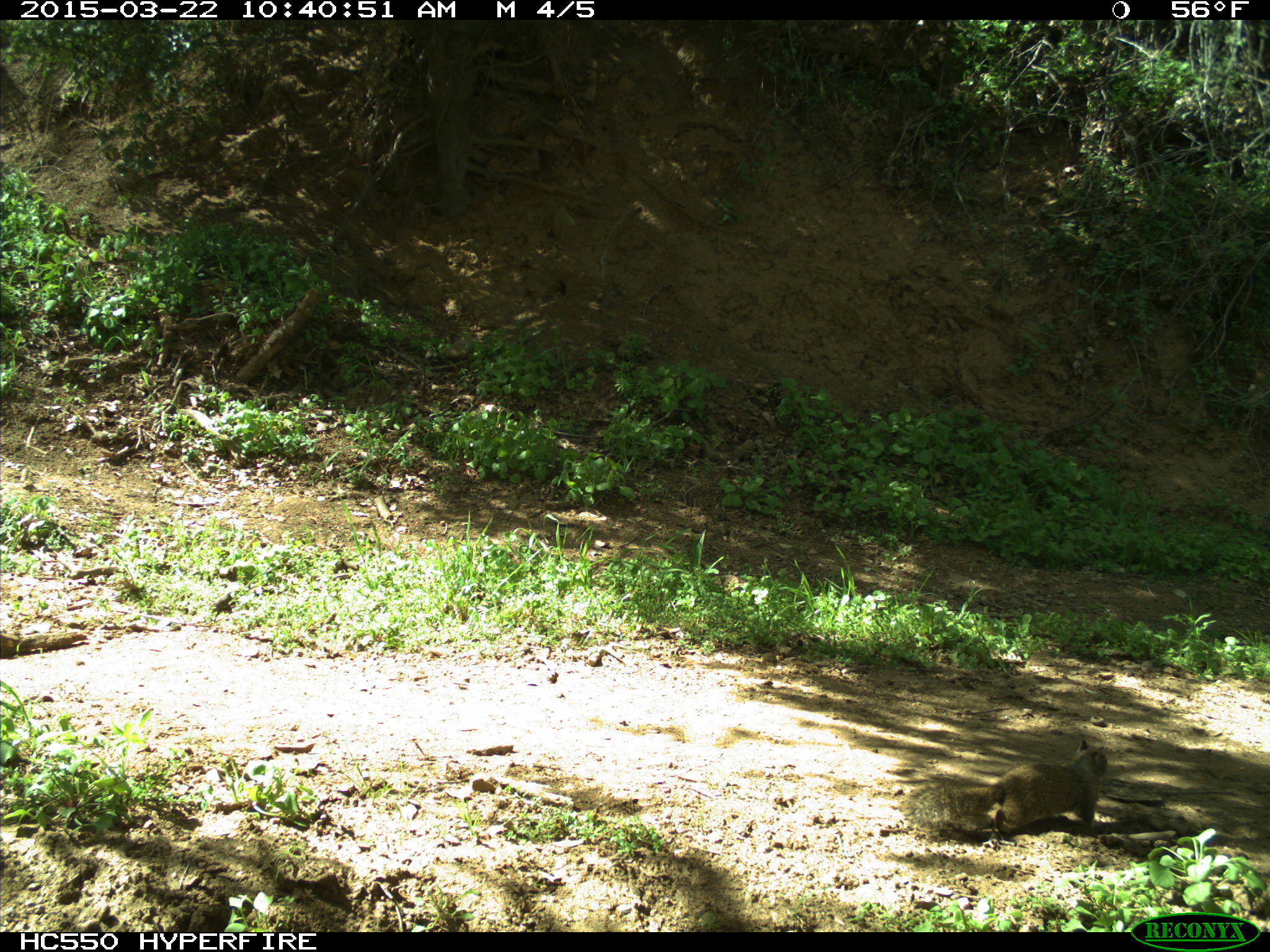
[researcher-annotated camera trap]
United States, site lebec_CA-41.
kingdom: Animalia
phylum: Chordata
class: Mammalia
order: Rodentia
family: Sciuridae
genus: Otospermophilus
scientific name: Otospermophilus beecheyi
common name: california ground squirrel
Otospermophilus beecheyi (california ground squirrel).